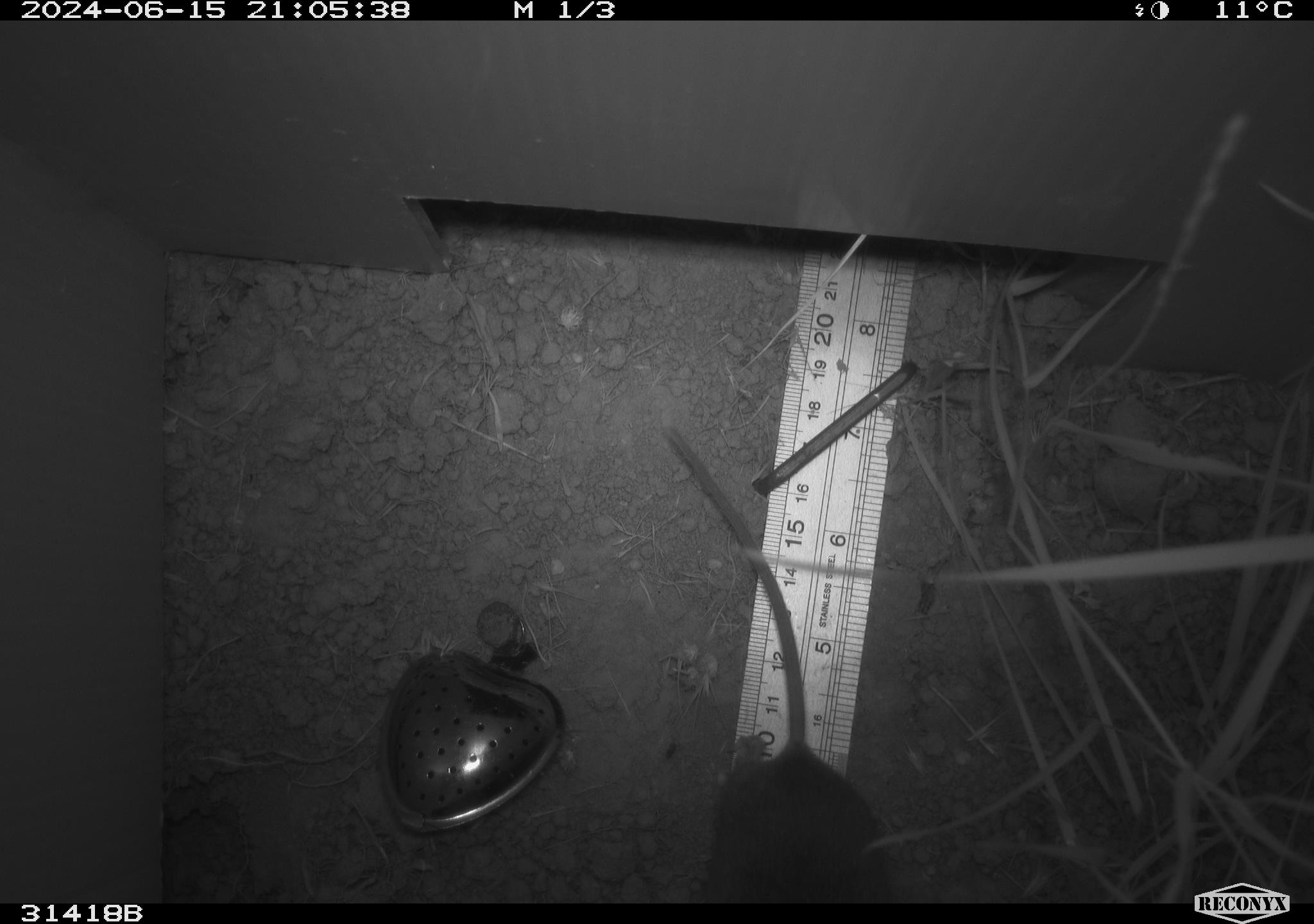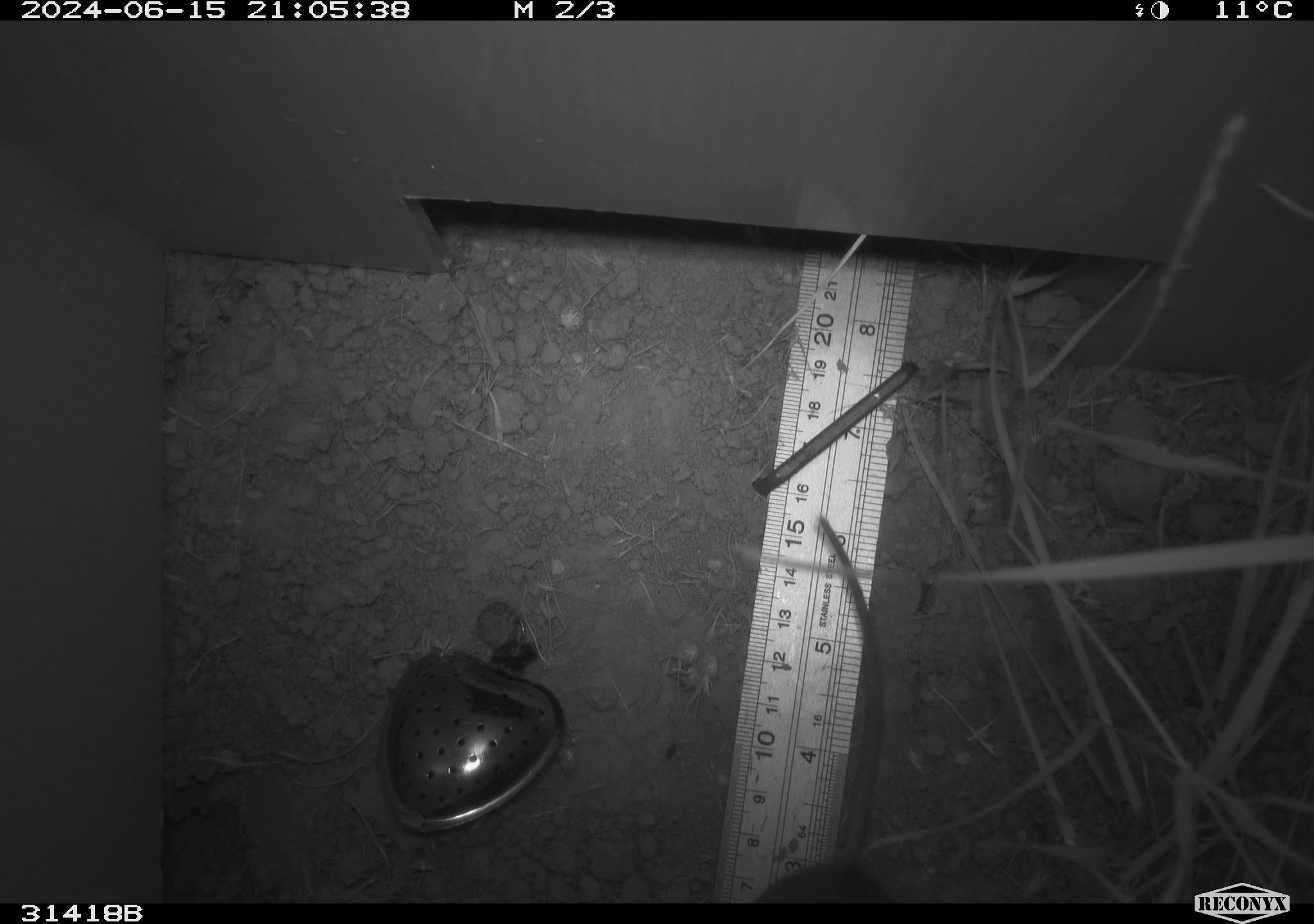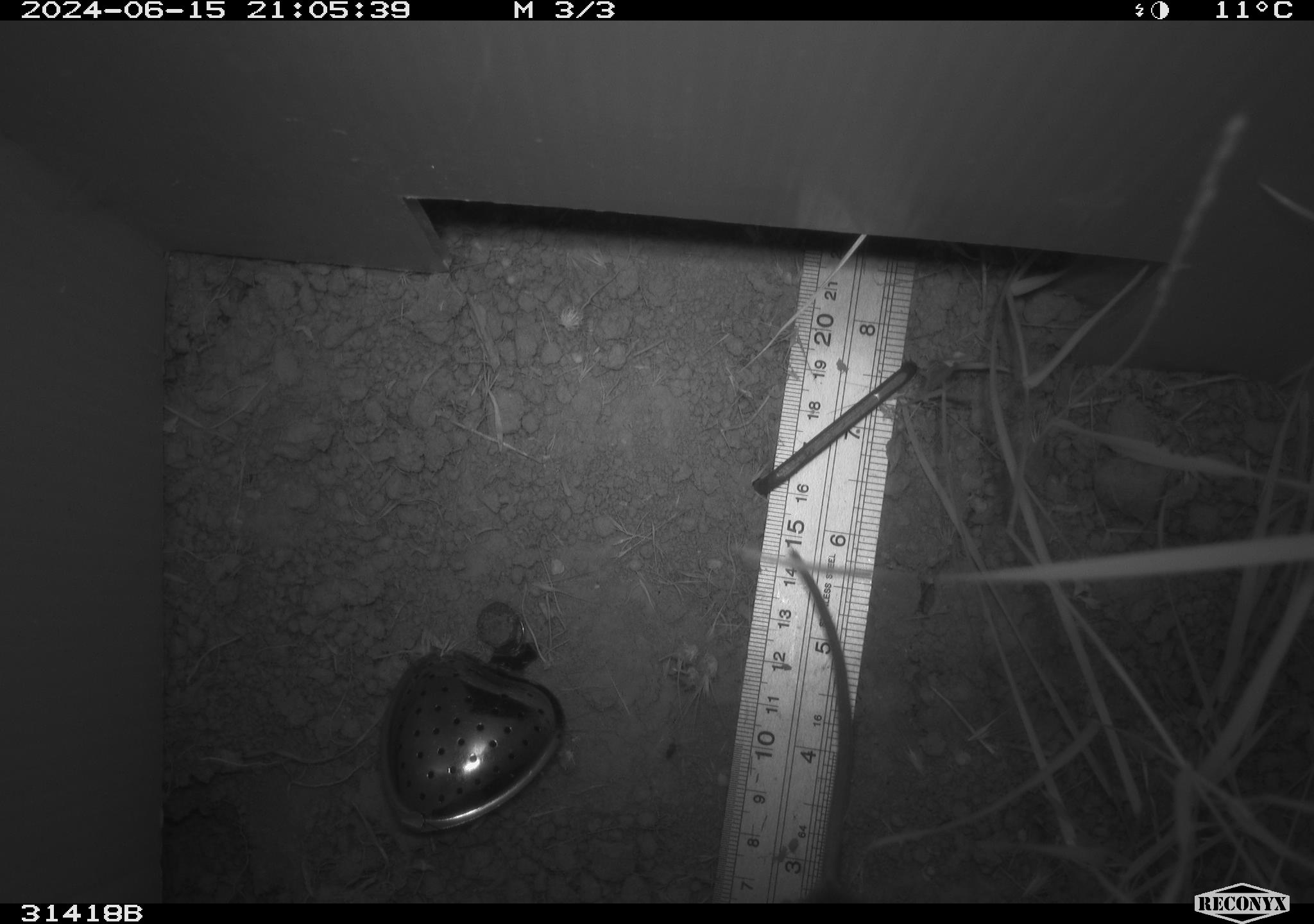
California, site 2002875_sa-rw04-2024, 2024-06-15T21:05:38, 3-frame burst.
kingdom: Animalia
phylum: Chordata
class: Mammalia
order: Rodentia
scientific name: Rodentia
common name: rodent